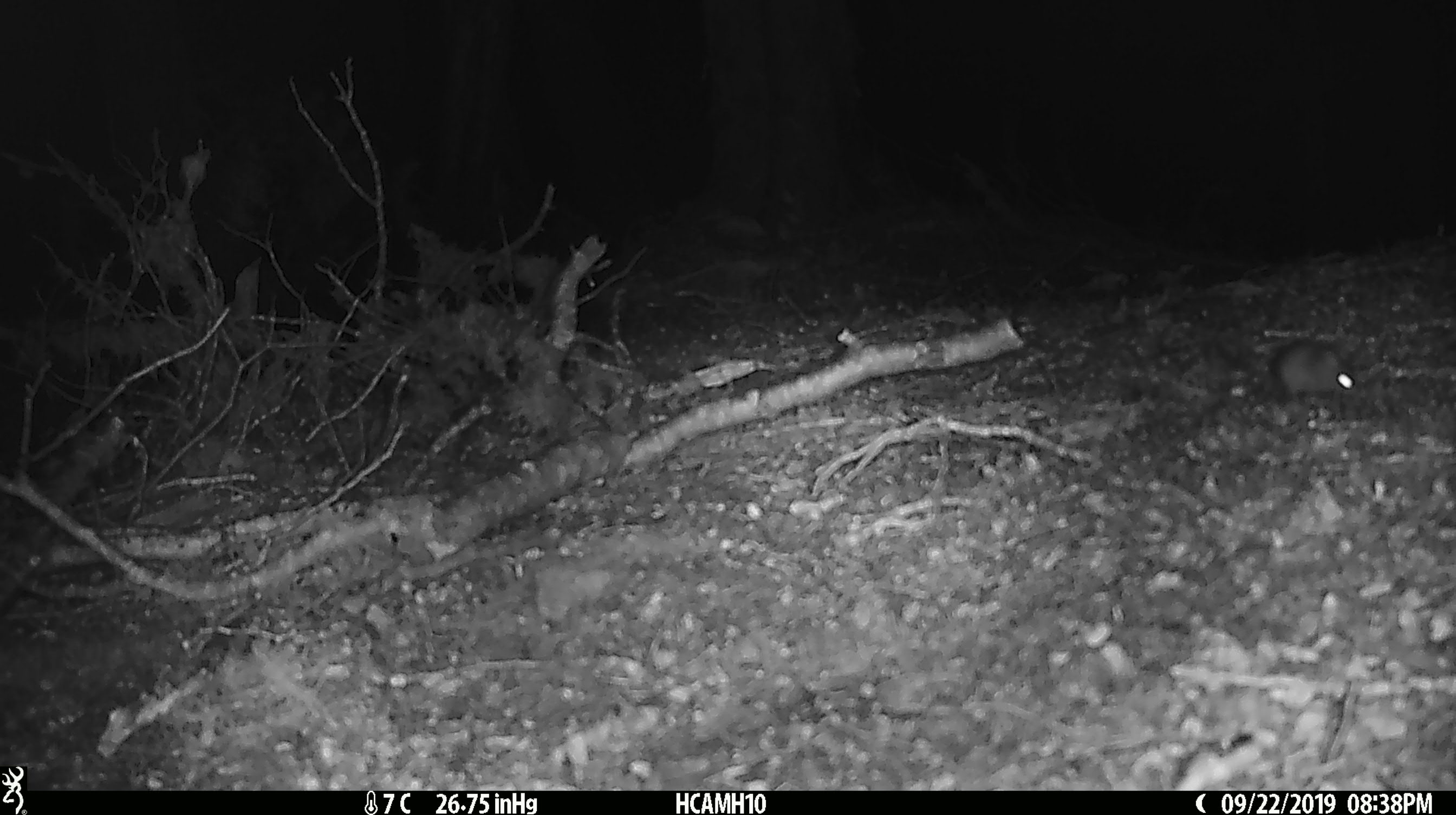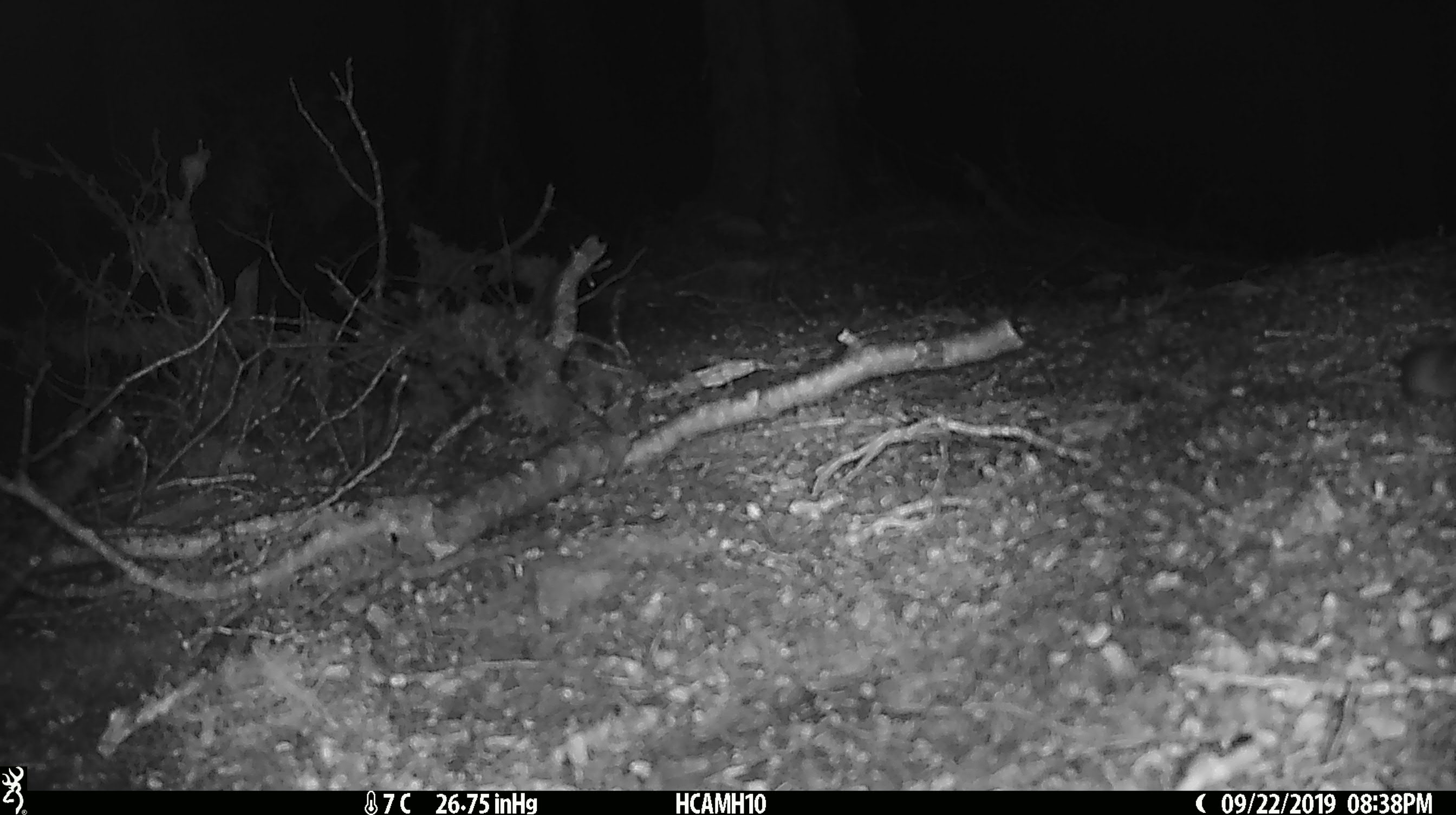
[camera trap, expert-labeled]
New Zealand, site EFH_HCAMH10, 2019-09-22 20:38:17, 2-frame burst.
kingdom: Animalia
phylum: Chordata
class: Mammalia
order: Rodentia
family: Muridae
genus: Mus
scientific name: Mus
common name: mouse